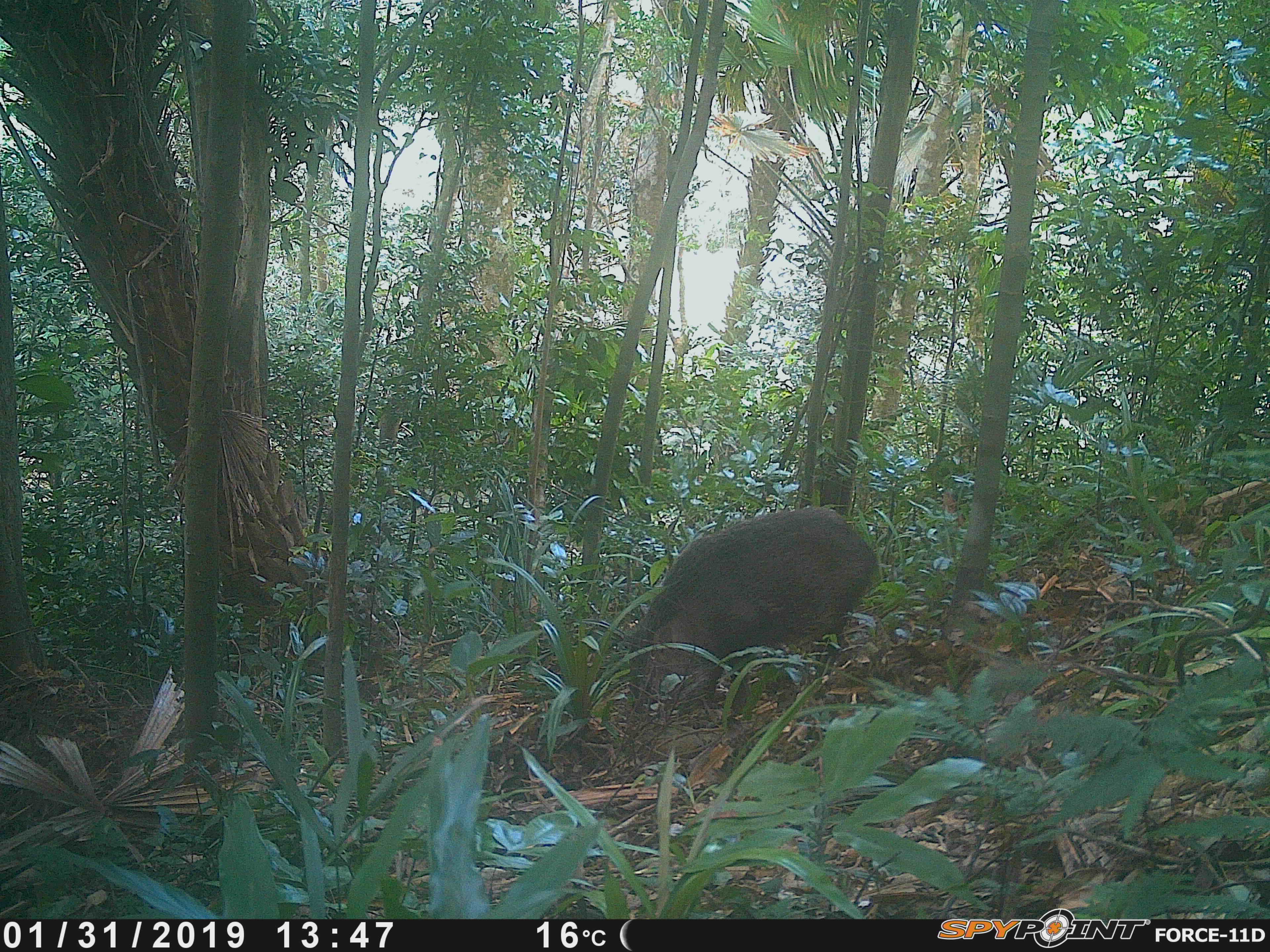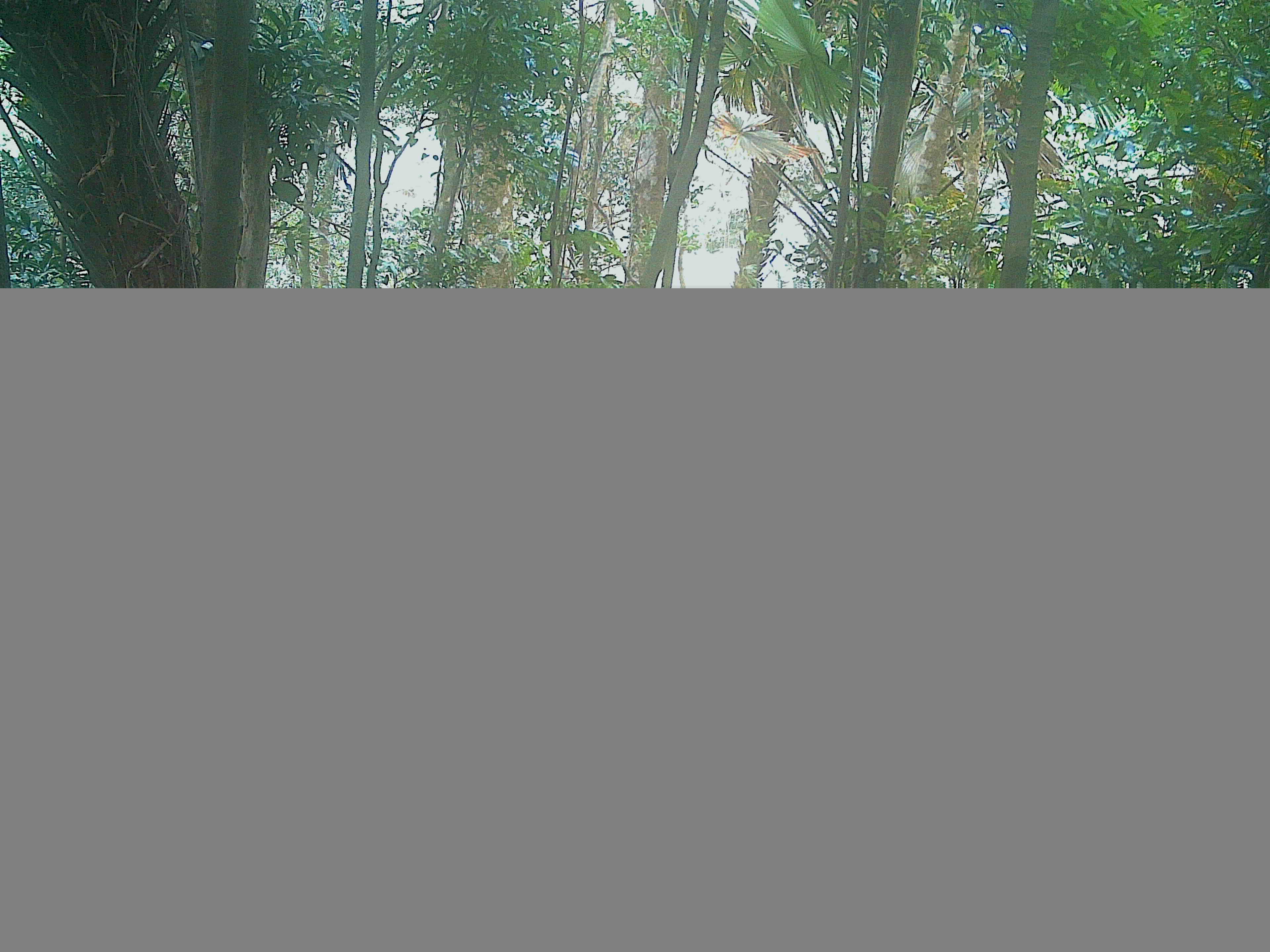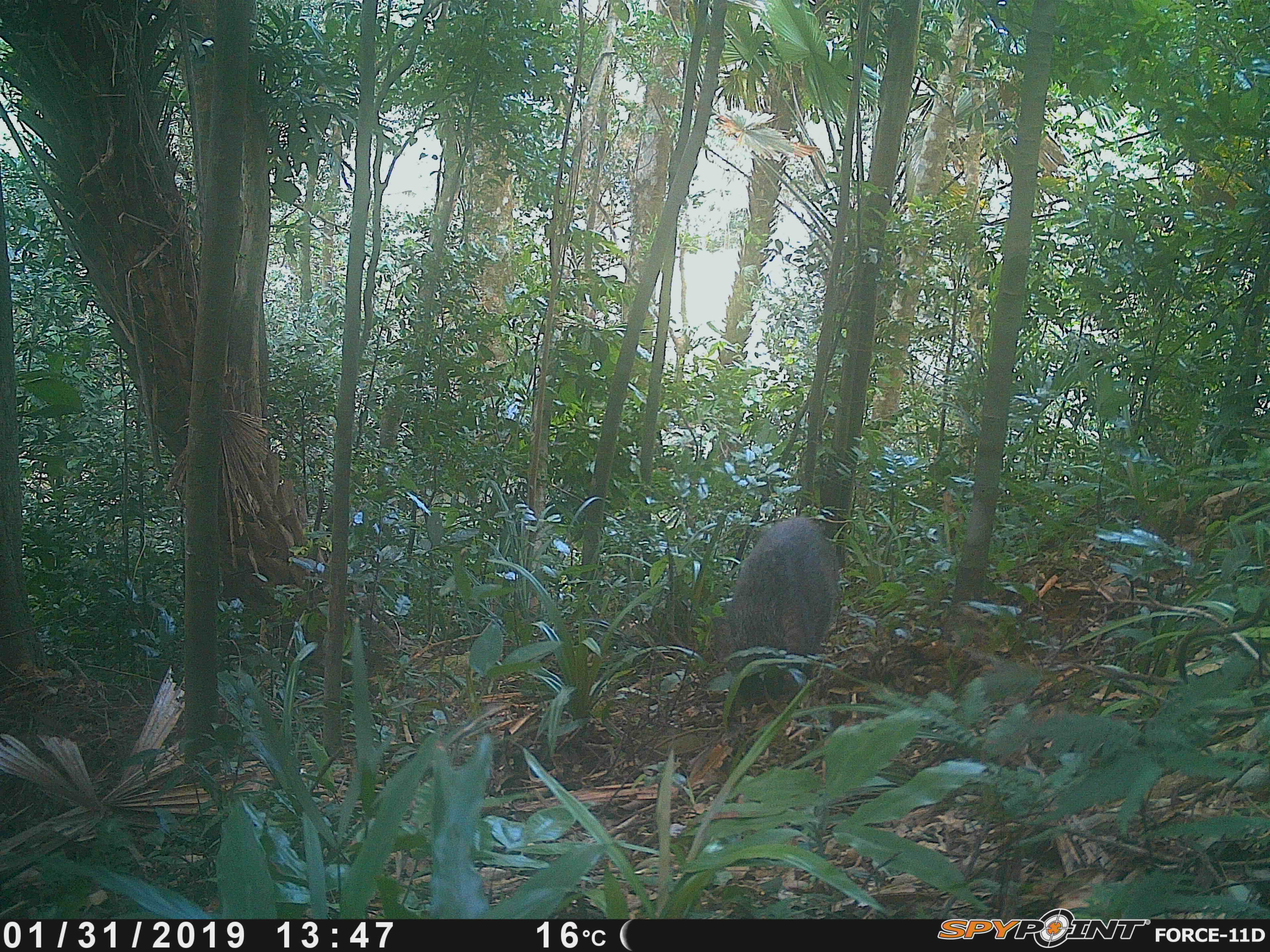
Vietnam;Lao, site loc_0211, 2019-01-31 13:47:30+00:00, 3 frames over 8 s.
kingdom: Animalia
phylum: Chordata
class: Mammalia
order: Artiodactyla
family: Suidae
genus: Sus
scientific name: Sus scrofa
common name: eurasian wild pig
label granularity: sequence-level